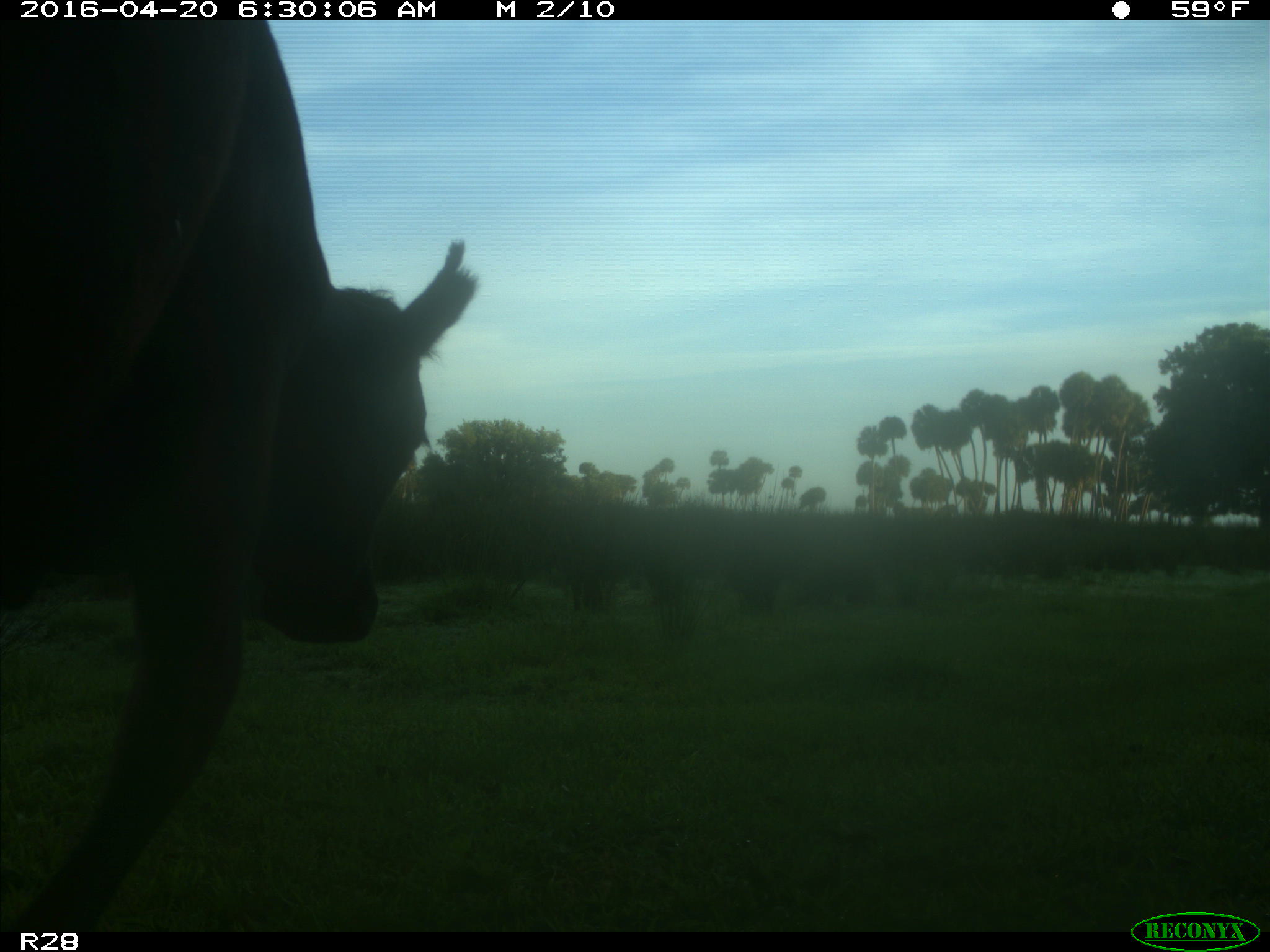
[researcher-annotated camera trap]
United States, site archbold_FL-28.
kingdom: Animalia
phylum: Chordata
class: Mammalia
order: Artiodactyla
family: Bovidae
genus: Bos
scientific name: Bos taurus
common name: domestic cow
Bos taurus (domestic cow).